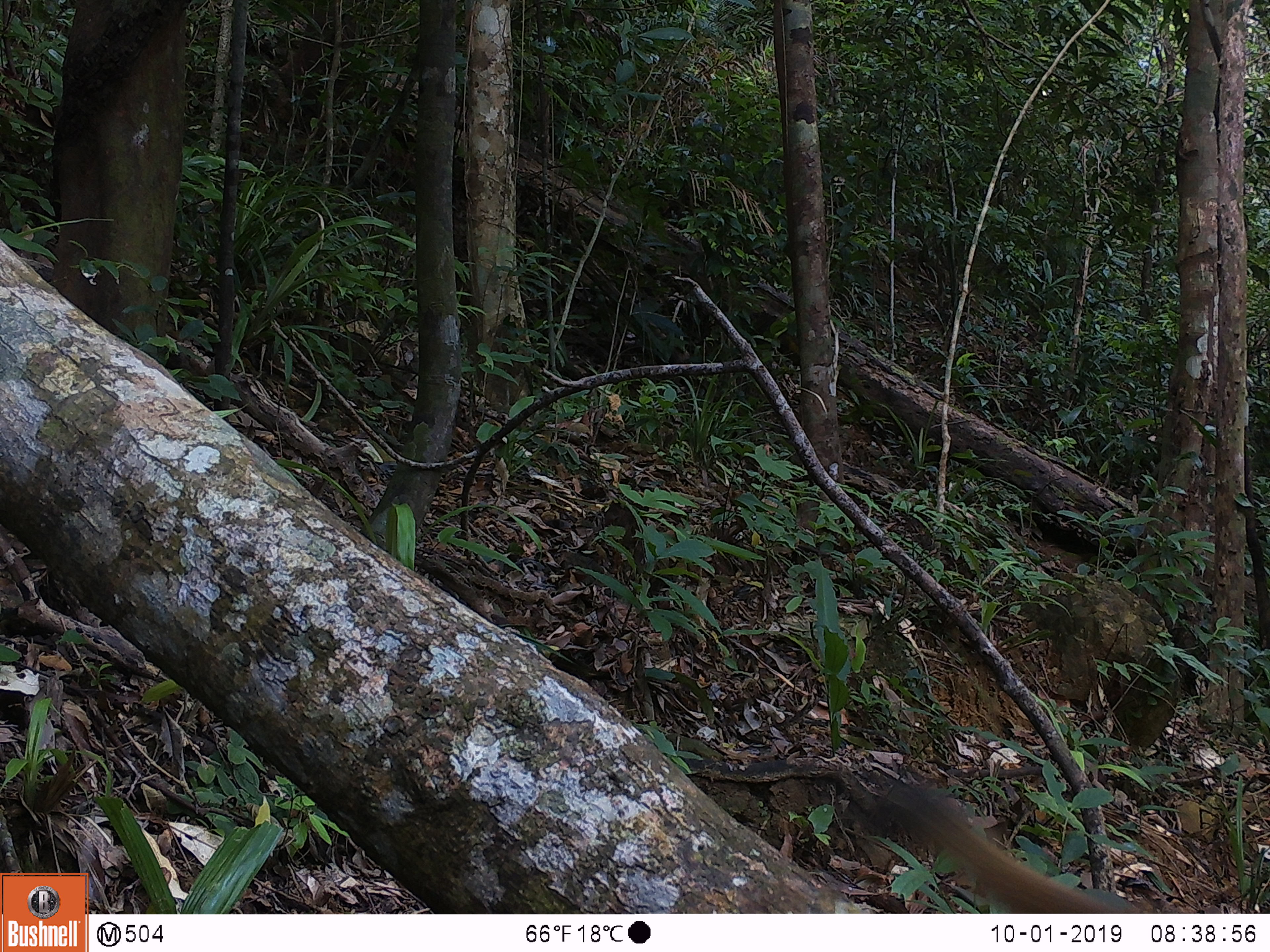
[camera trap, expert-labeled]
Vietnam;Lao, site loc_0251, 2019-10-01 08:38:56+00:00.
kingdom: Animalia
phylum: Chordata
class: Mammalia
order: Rodentia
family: Sciuridae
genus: Callosciurus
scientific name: Callosciurus erythraeus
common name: pallas's squirrel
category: pallass squirrel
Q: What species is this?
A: Pallass squirrel (pallas's squirrel) (Callosciurus erythraeus).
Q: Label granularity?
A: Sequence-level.